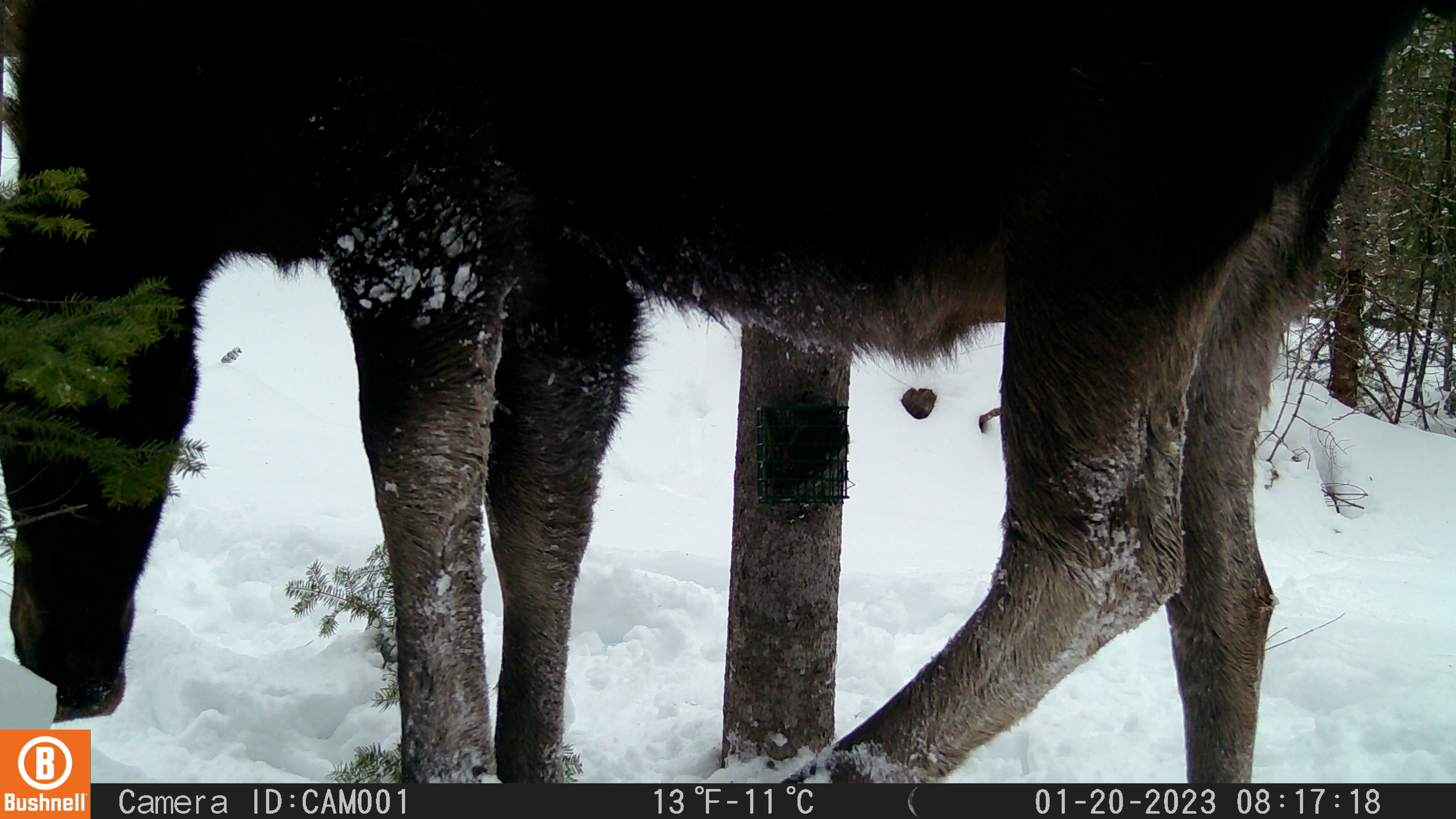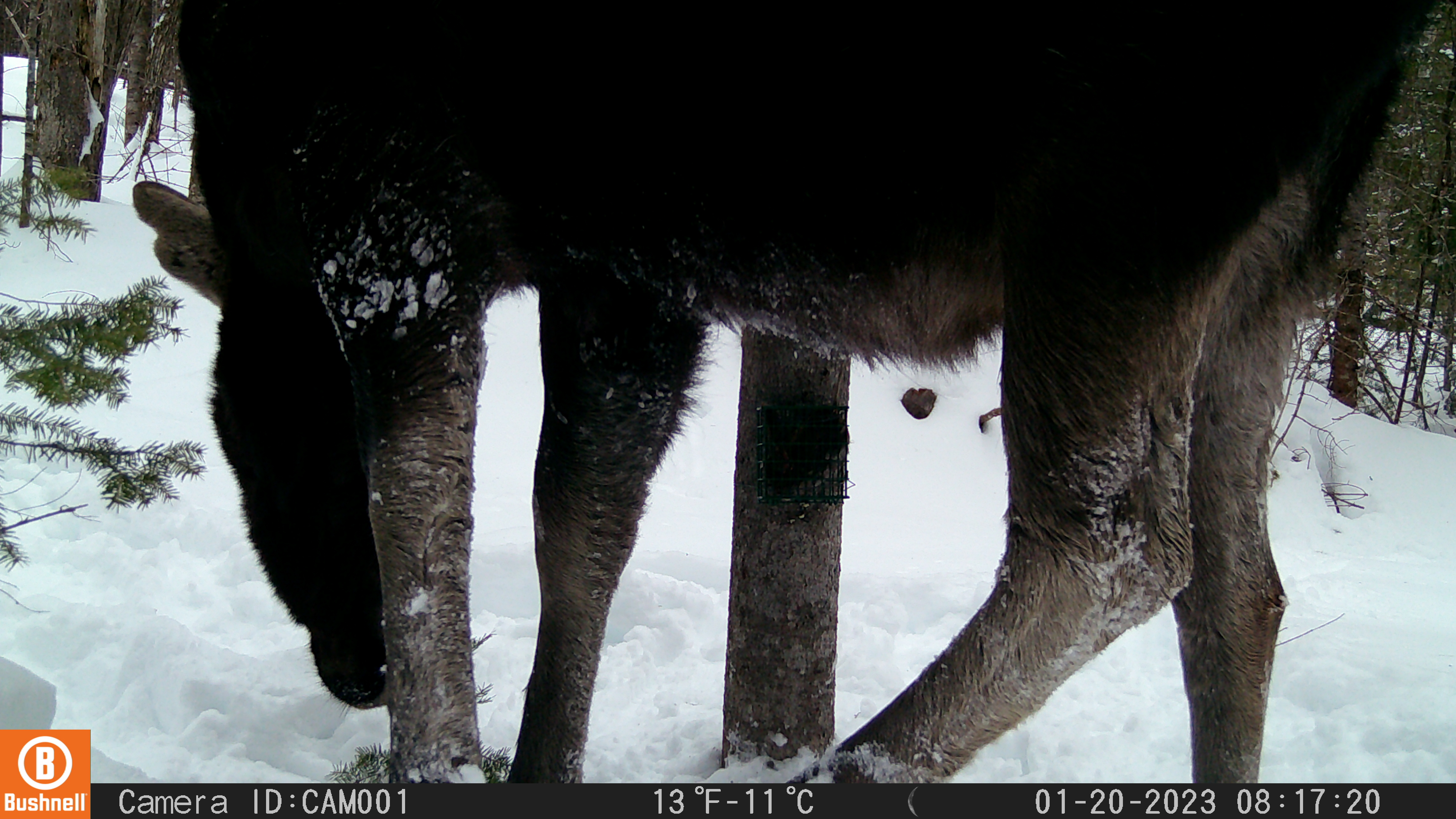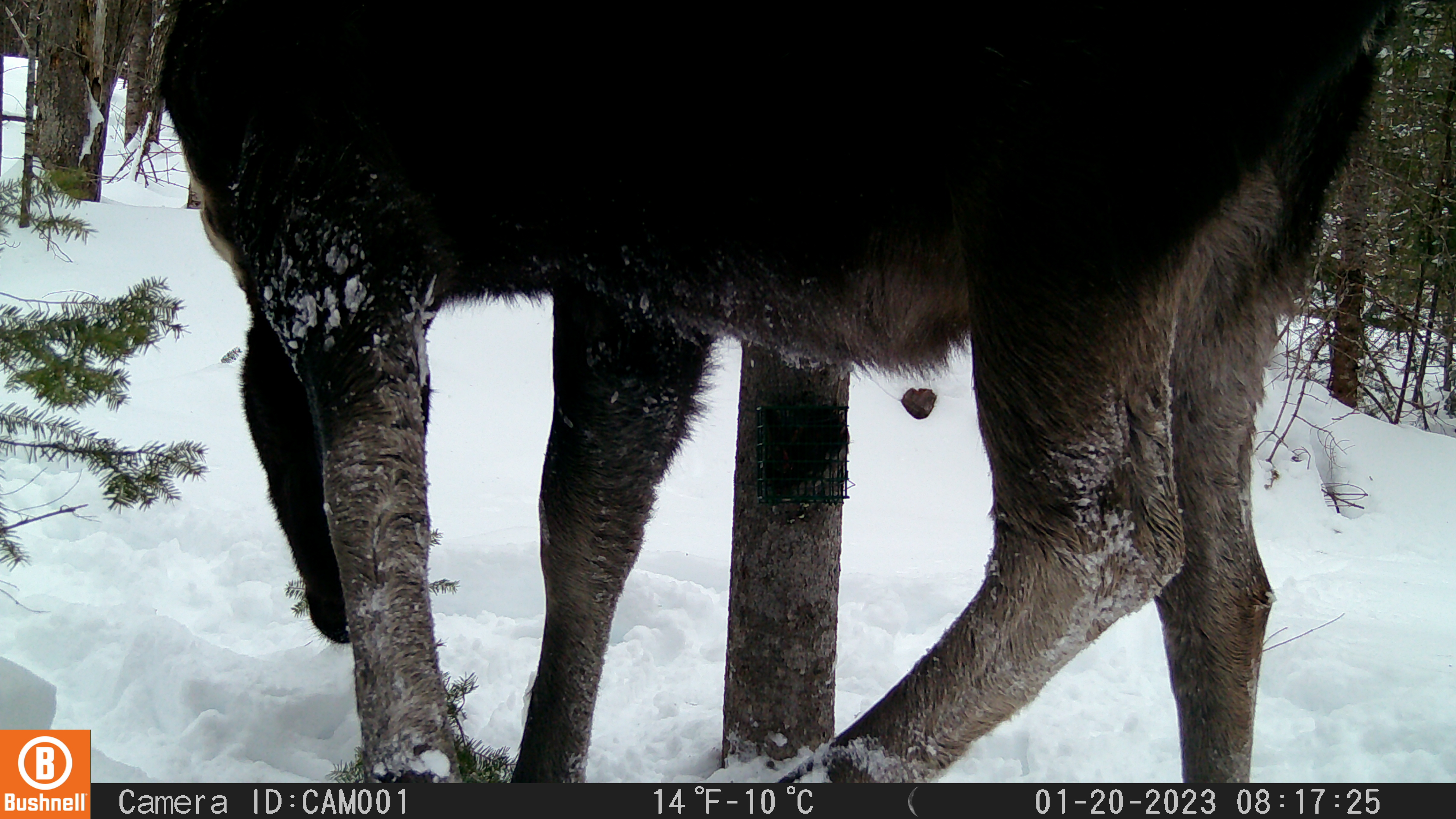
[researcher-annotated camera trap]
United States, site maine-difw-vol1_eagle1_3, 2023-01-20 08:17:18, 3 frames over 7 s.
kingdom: Animalia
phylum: Chordata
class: Mammalia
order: Artiodactyla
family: Cervidae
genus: Alces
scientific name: Alces alces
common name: moose